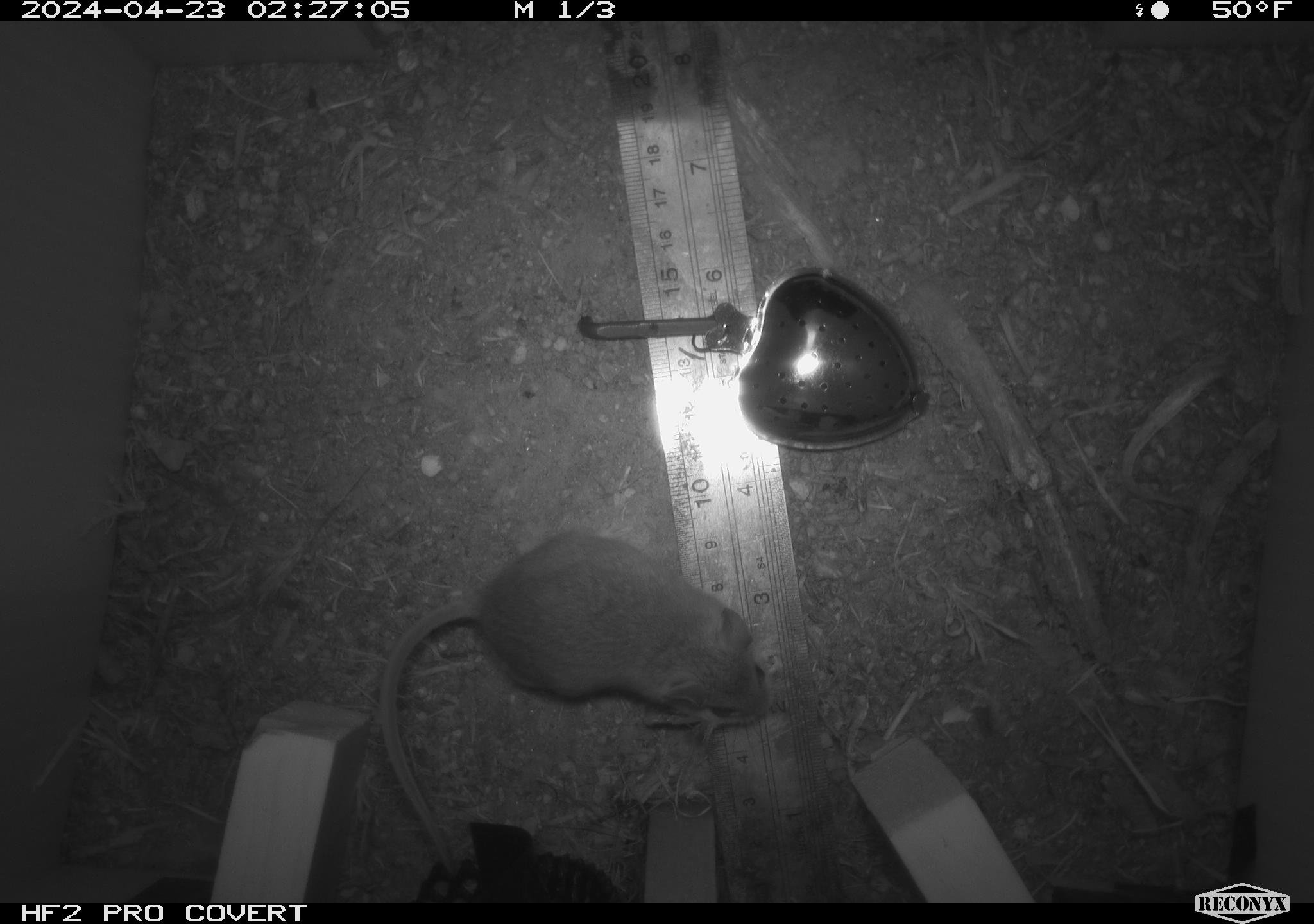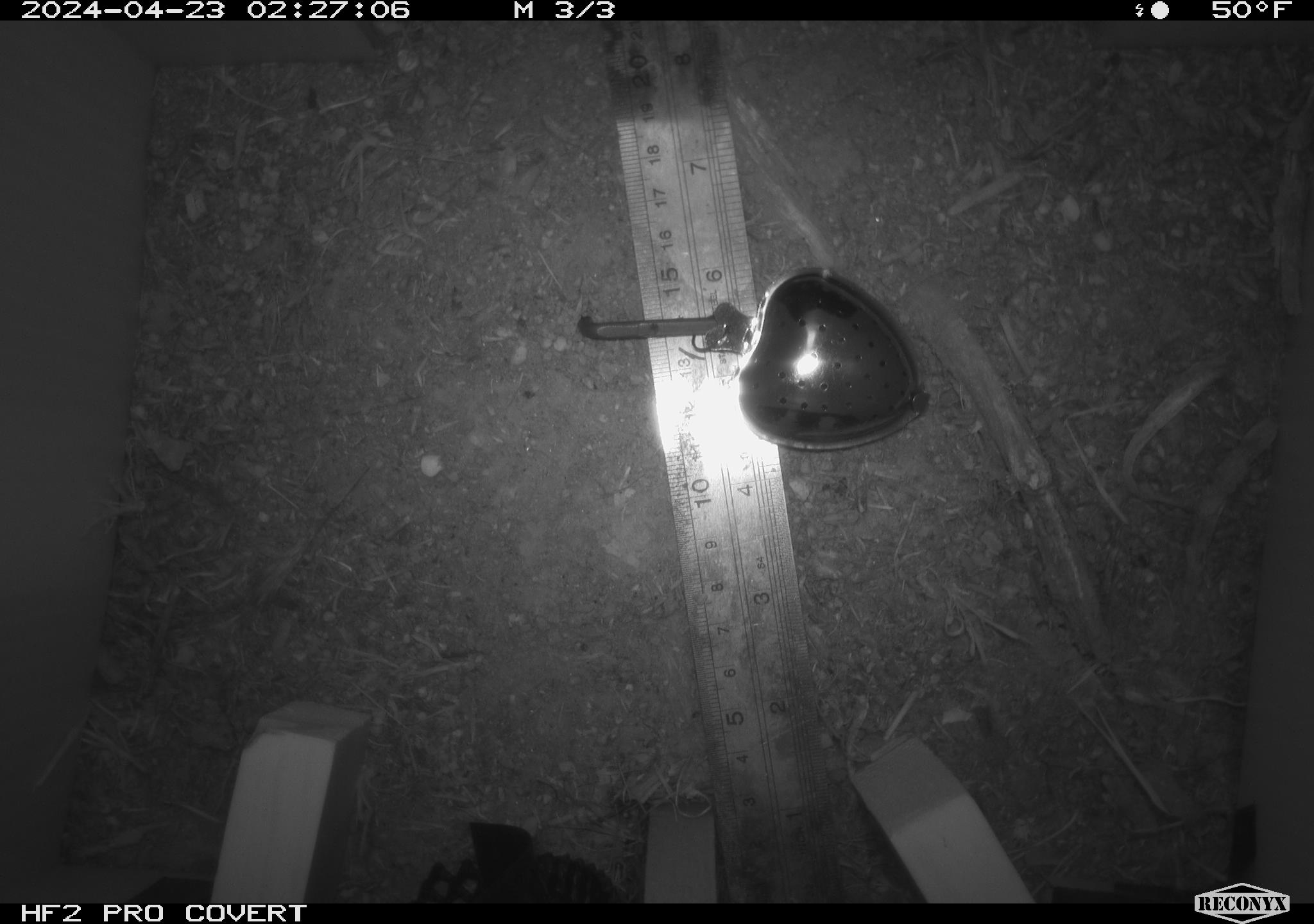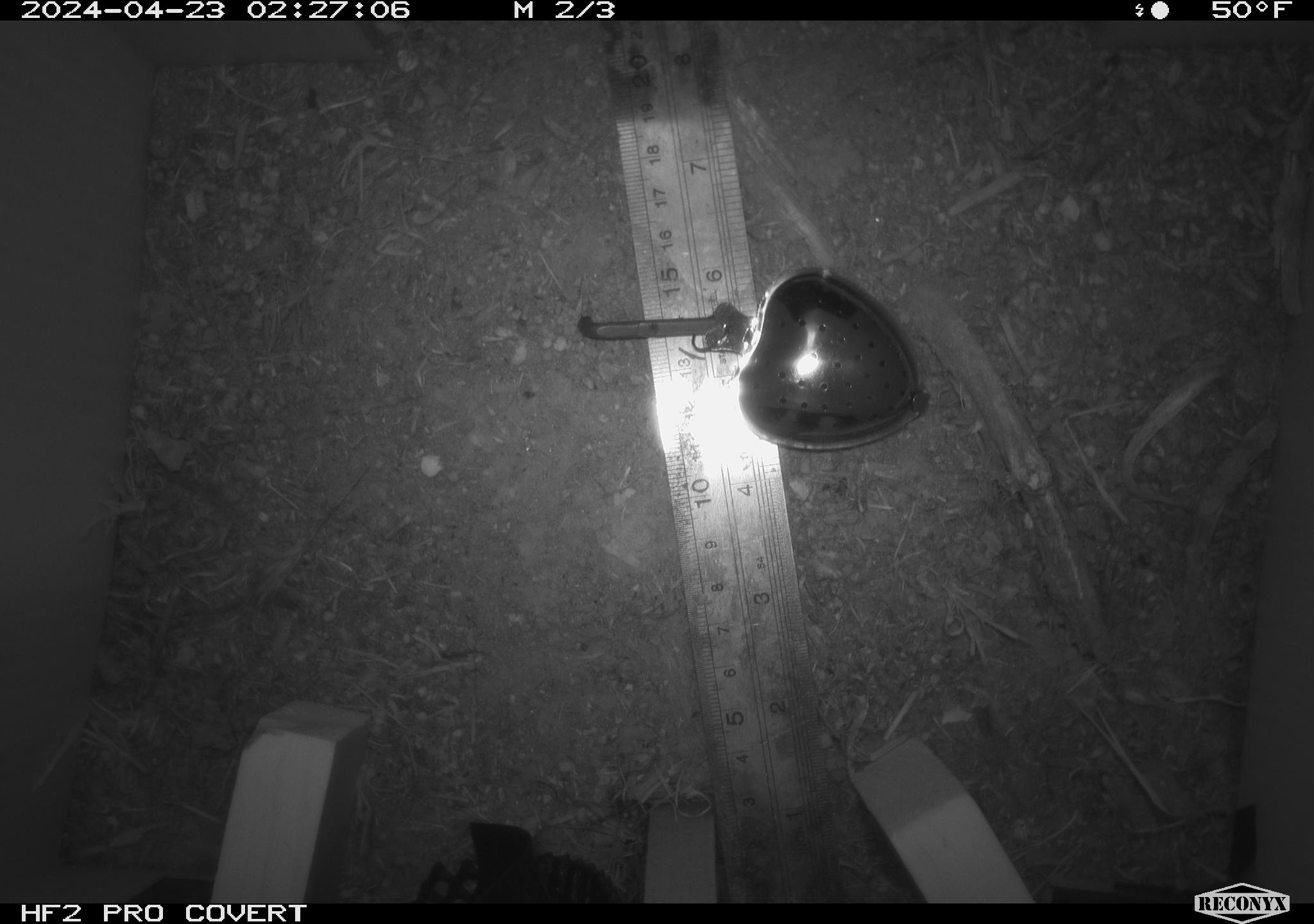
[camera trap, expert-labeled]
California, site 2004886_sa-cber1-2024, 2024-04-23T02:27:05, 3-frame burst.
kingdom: Animalia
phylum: Chordata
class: Mammalia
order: Rodentia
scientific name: Rodentia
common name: mouse species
Mouse species (Rodentia).